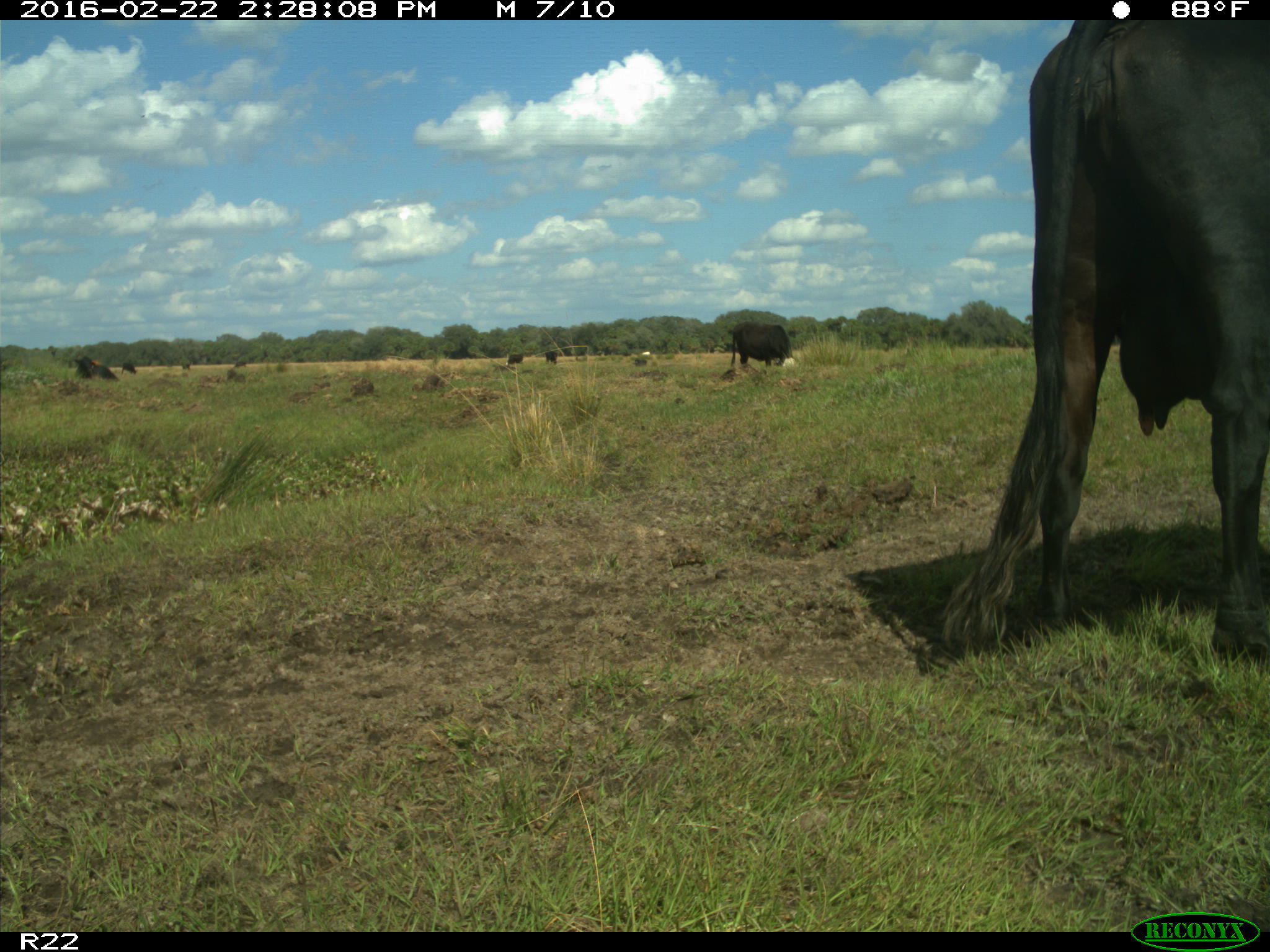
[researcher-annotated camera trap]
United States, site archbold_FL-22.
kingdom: Animalia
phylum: Chordata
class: Mammalia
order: Artiodactyla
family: Bovidae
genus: Bos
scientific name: Bos taurus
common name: domestic cow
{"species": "Bos taurus (domestic cow)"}